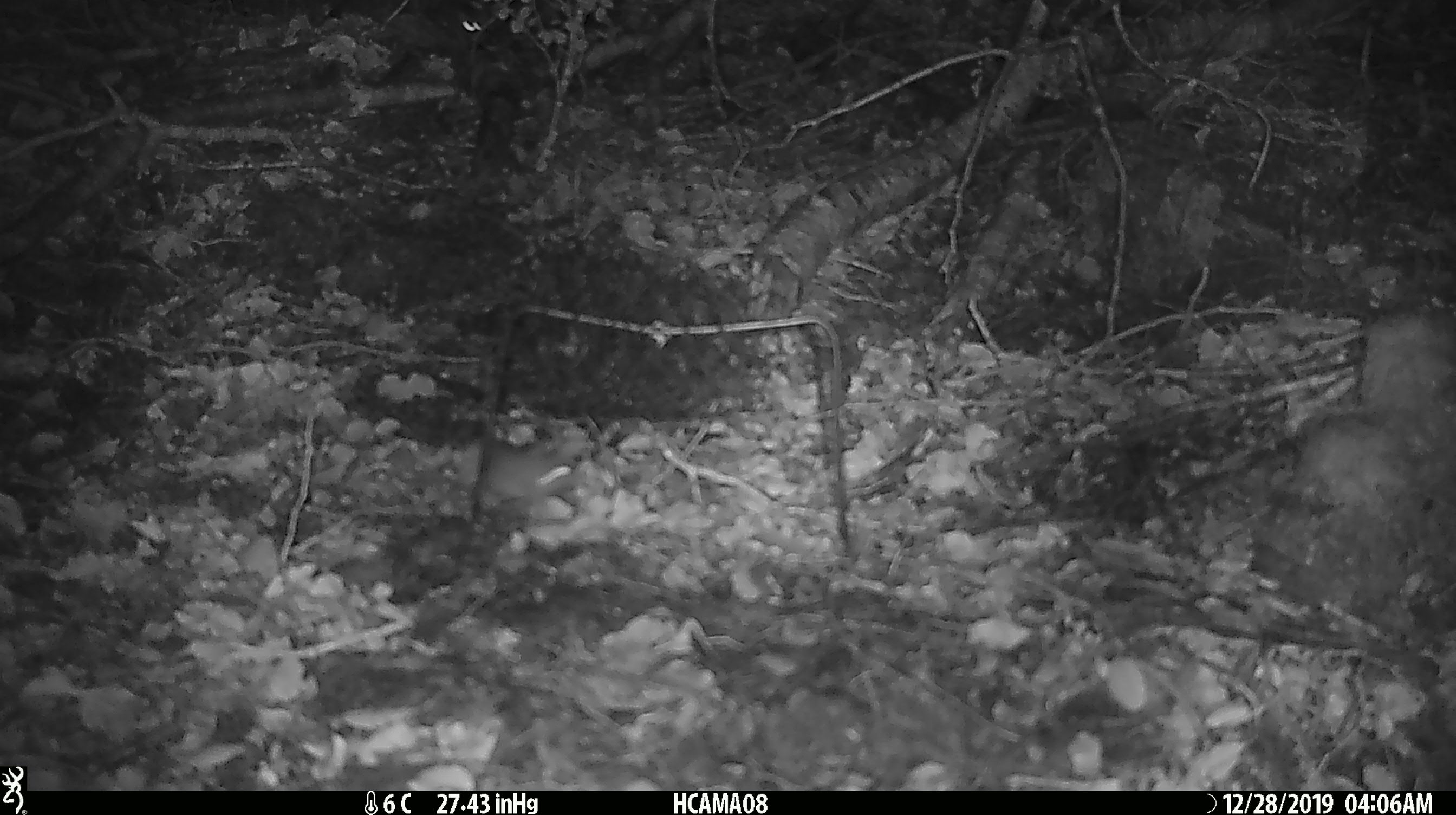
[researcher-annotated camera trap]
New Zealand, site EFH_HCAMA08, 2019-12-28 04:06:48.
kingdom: Animalia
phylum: Chordata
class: Mammalia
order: Rodentia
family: Muridae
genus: Mus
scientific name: Mus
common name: mouse